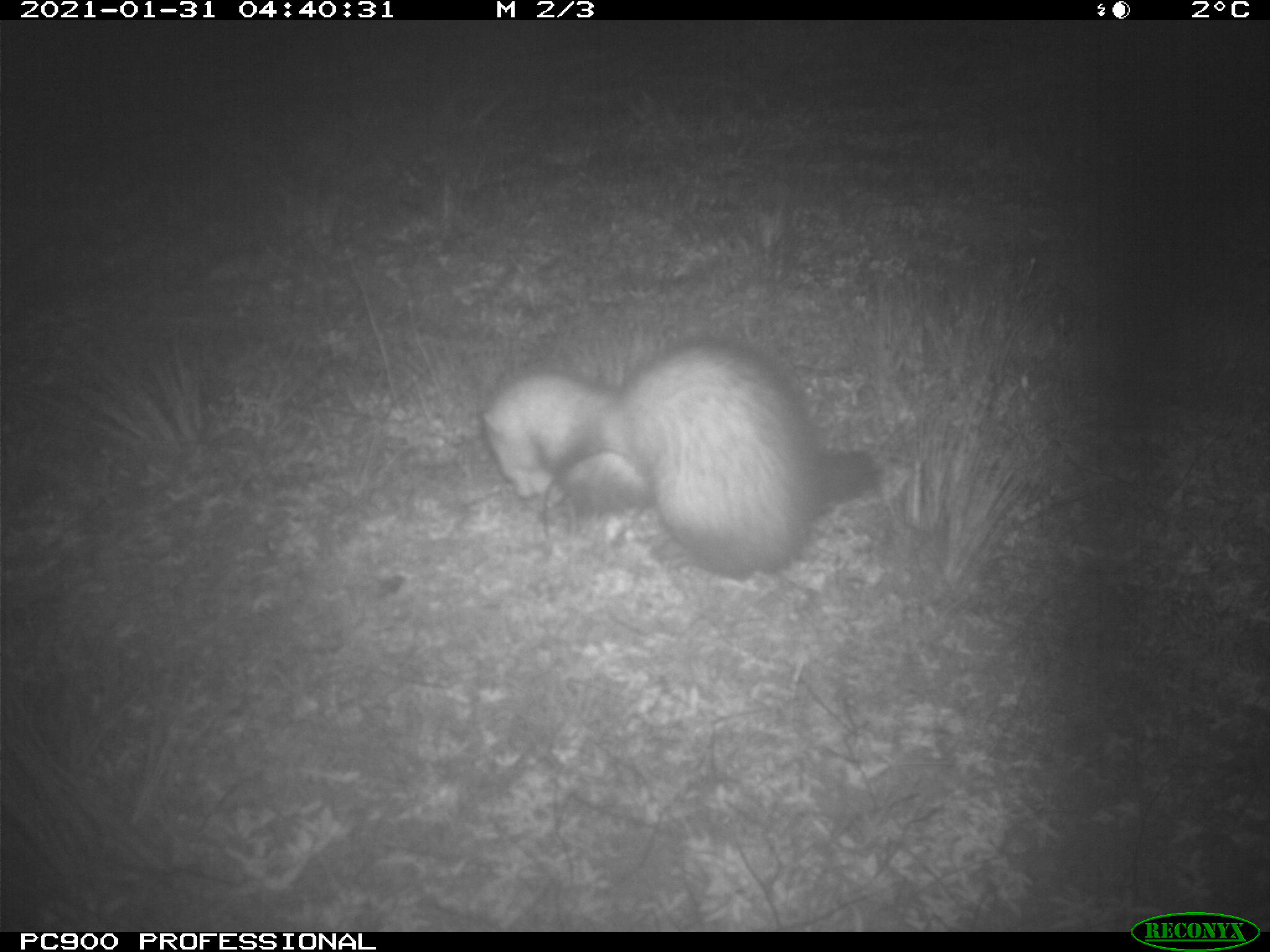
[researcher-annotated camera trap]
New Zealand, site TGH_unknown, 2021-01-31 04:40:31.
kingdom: Animalia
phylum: Chordata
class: Mammalia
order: Carnivora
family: Mustelidae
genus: Mustela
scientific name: Mustela furo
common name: ferret